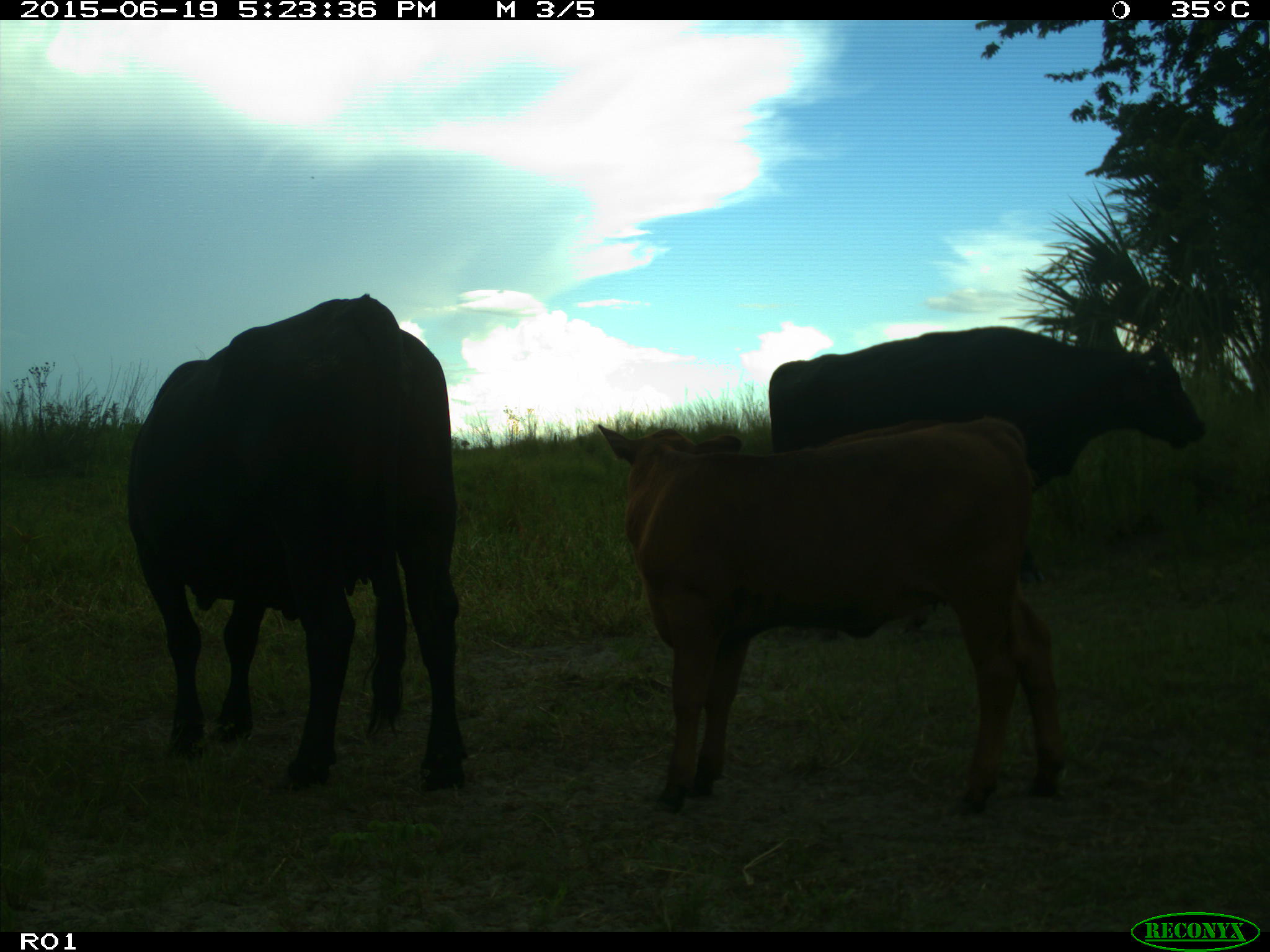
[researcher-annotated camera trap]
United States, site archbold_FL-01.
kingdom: Animalia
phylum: Chordata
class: Mammalia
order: Artiodactyla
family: Bovidae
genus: Bos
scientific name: Bos taurus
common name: domestic cow